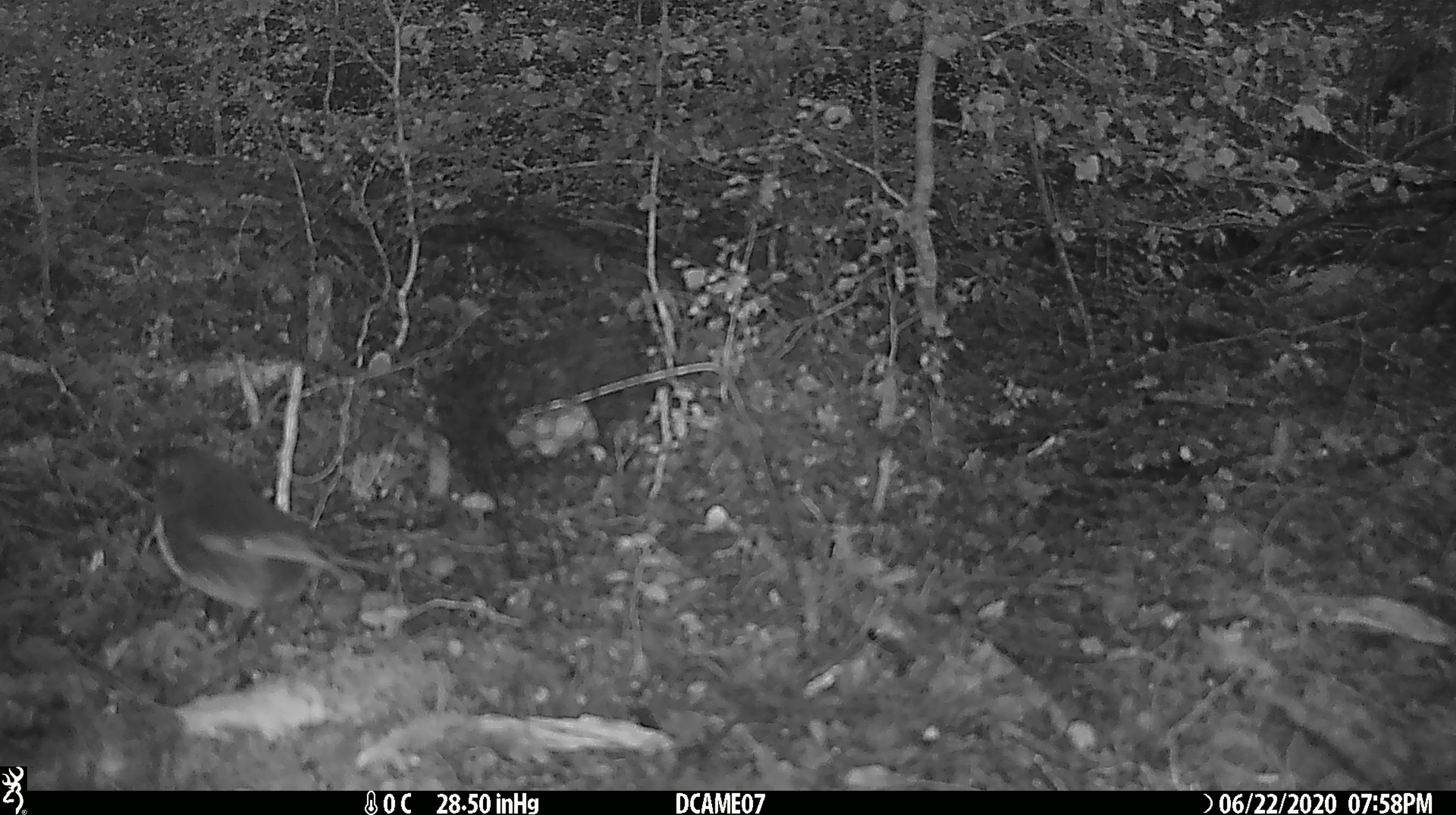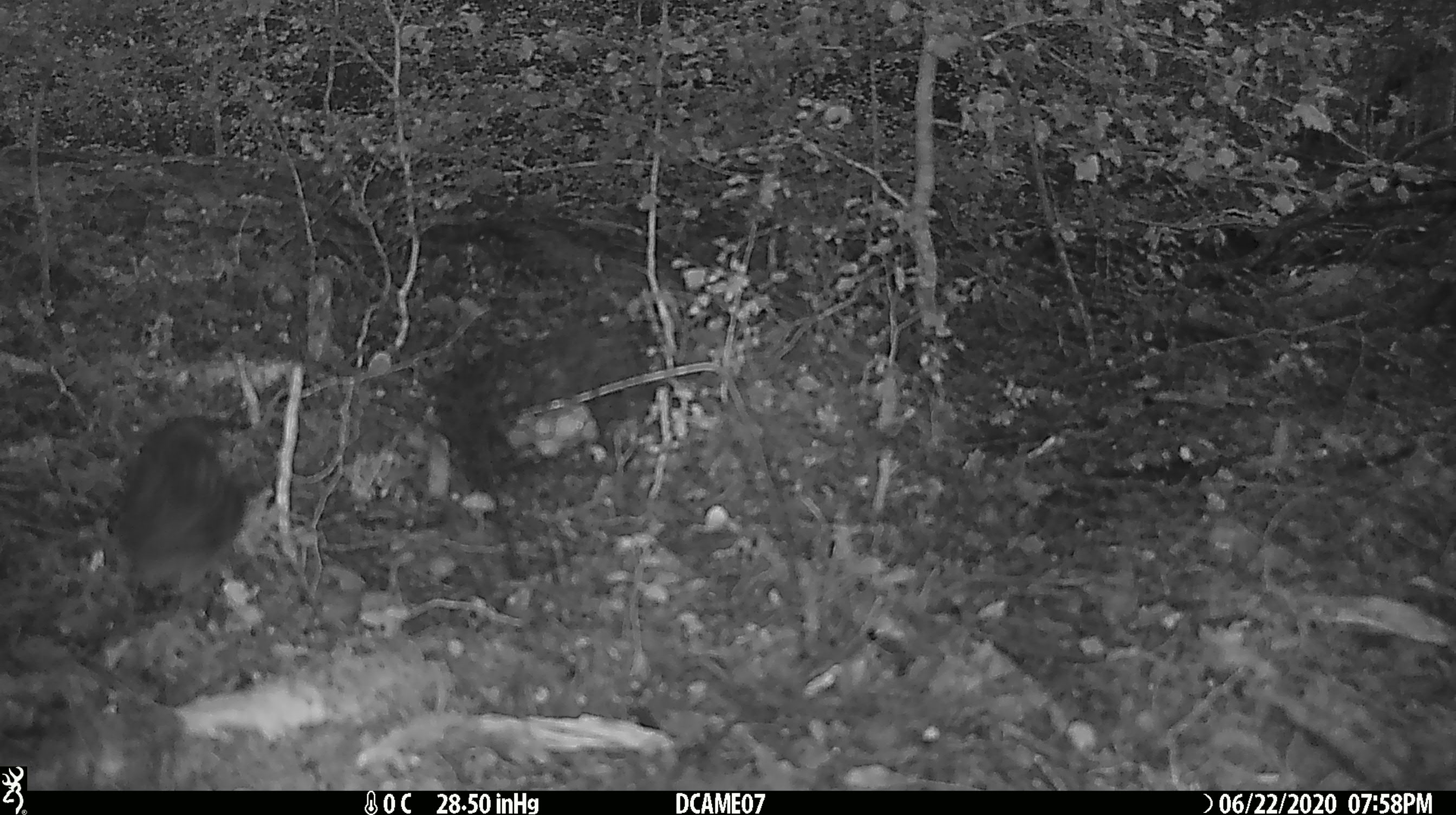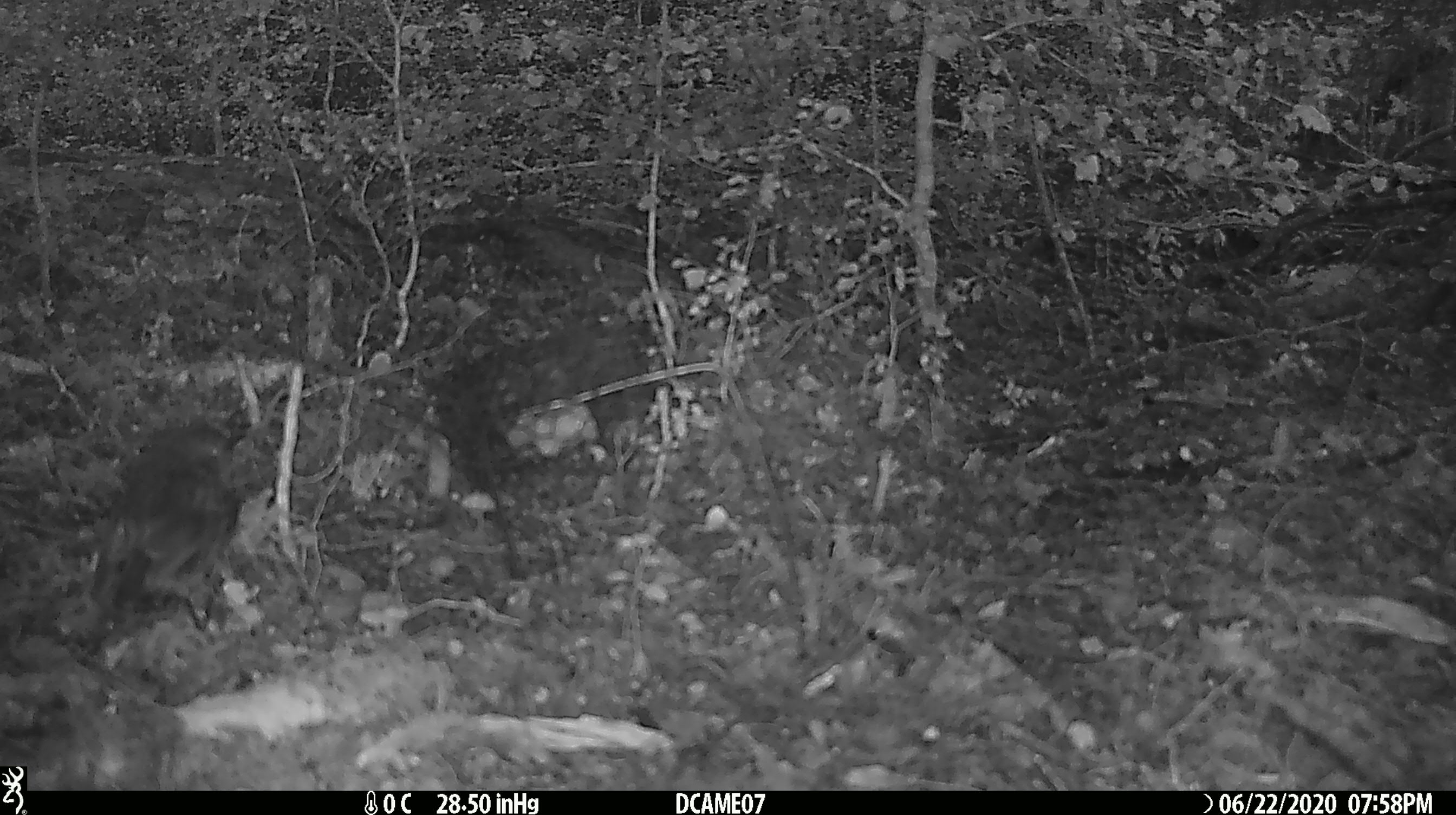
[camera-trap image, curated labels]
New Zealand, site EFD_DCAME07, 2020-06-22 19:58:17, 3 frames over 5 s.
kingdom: Animalia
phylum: Chordata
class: Aves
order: Passeriformes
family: Petroicidae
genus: Petroica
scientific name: Petroica australis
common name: new zealand robin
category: robin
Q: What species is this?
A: Robin (new zealand robin) (Petroica australis).